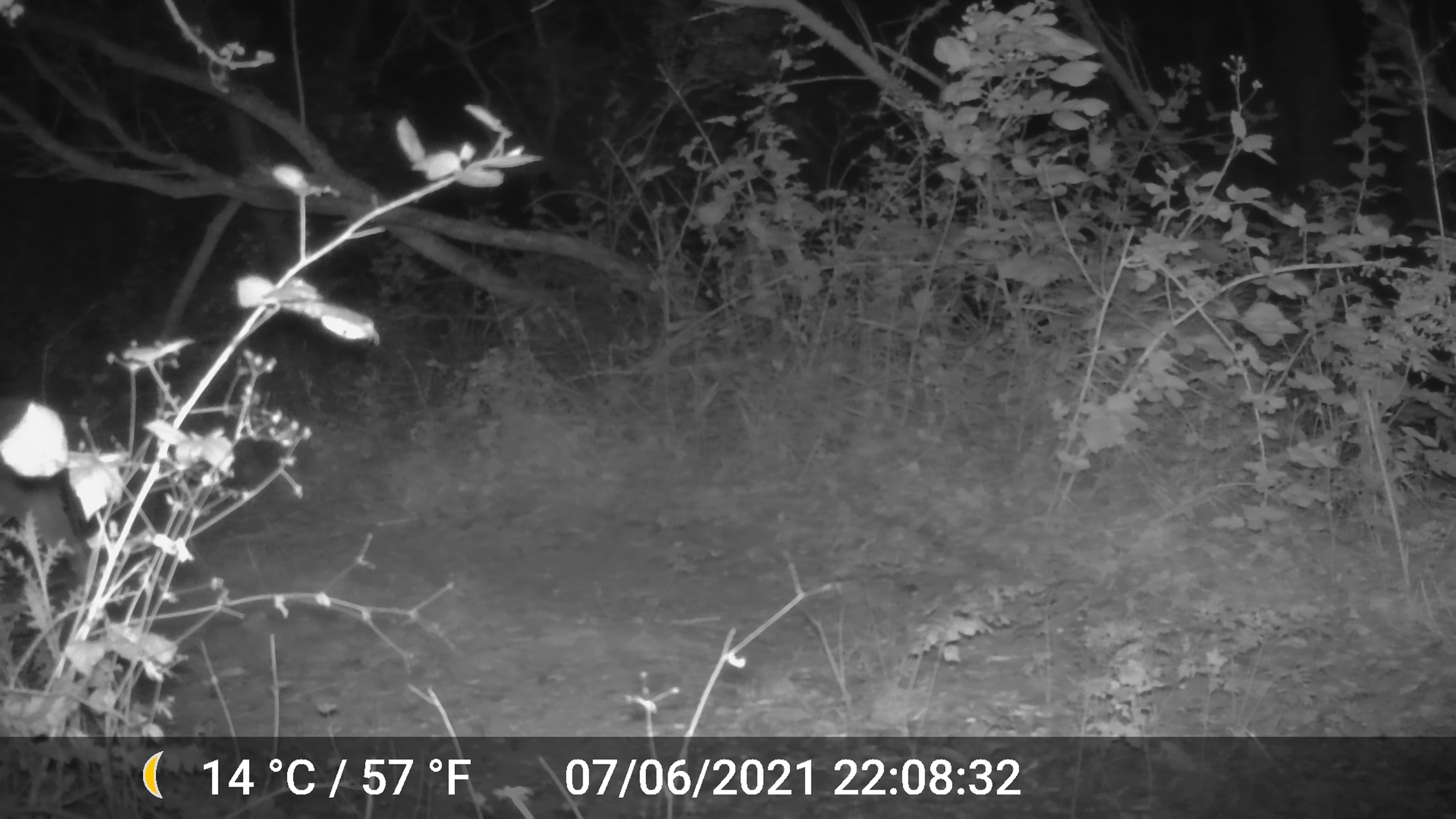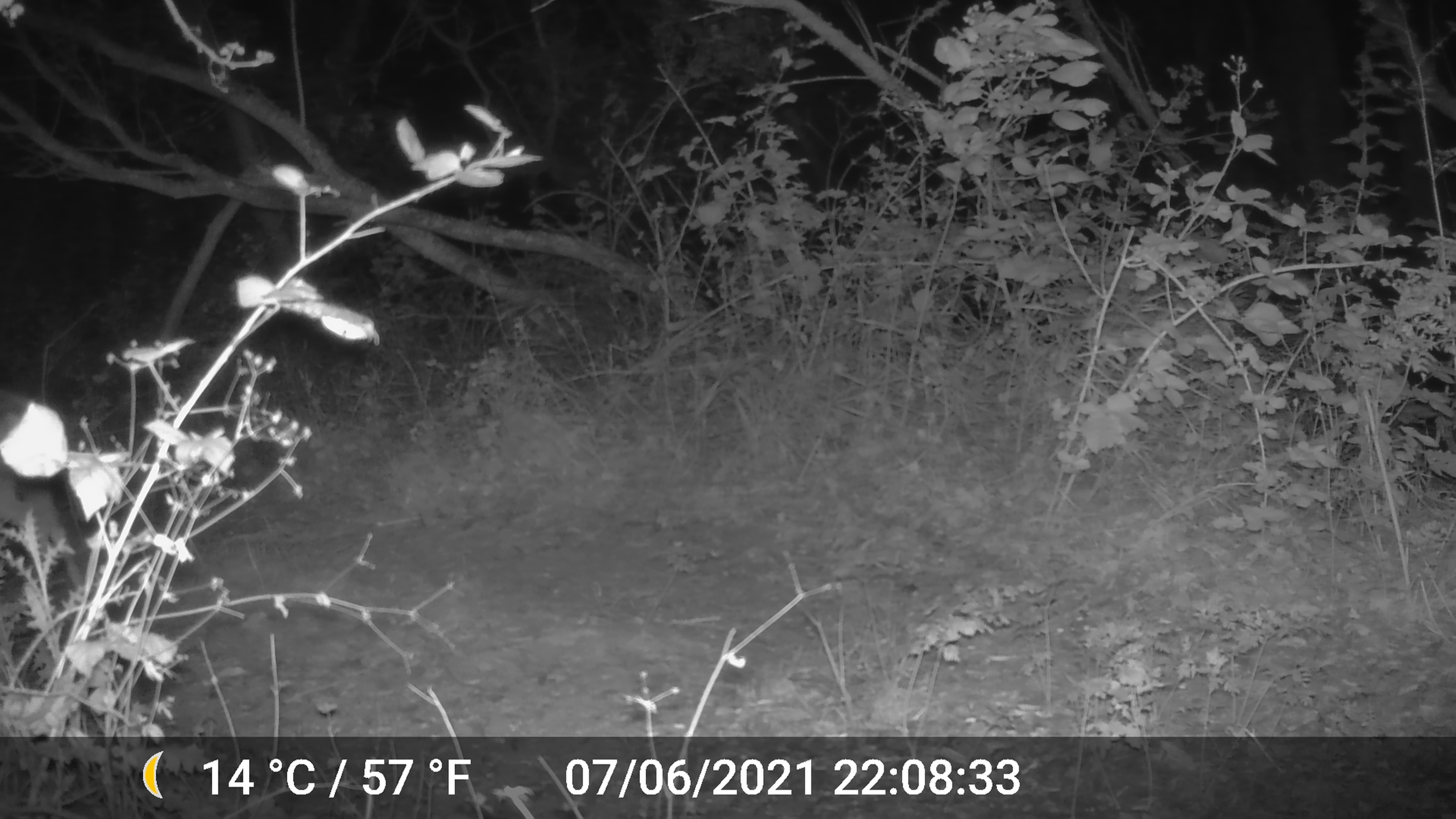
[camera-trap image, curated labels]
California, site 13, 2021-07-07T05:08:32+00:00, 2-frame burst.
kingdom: Animalia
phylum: Chordata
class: Mammalia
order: Artiodactyla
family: Cervidae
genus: Odocoileus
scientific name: Odocoileus hemionus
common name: mule deer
Mule deer (Odocoileus hemionus).